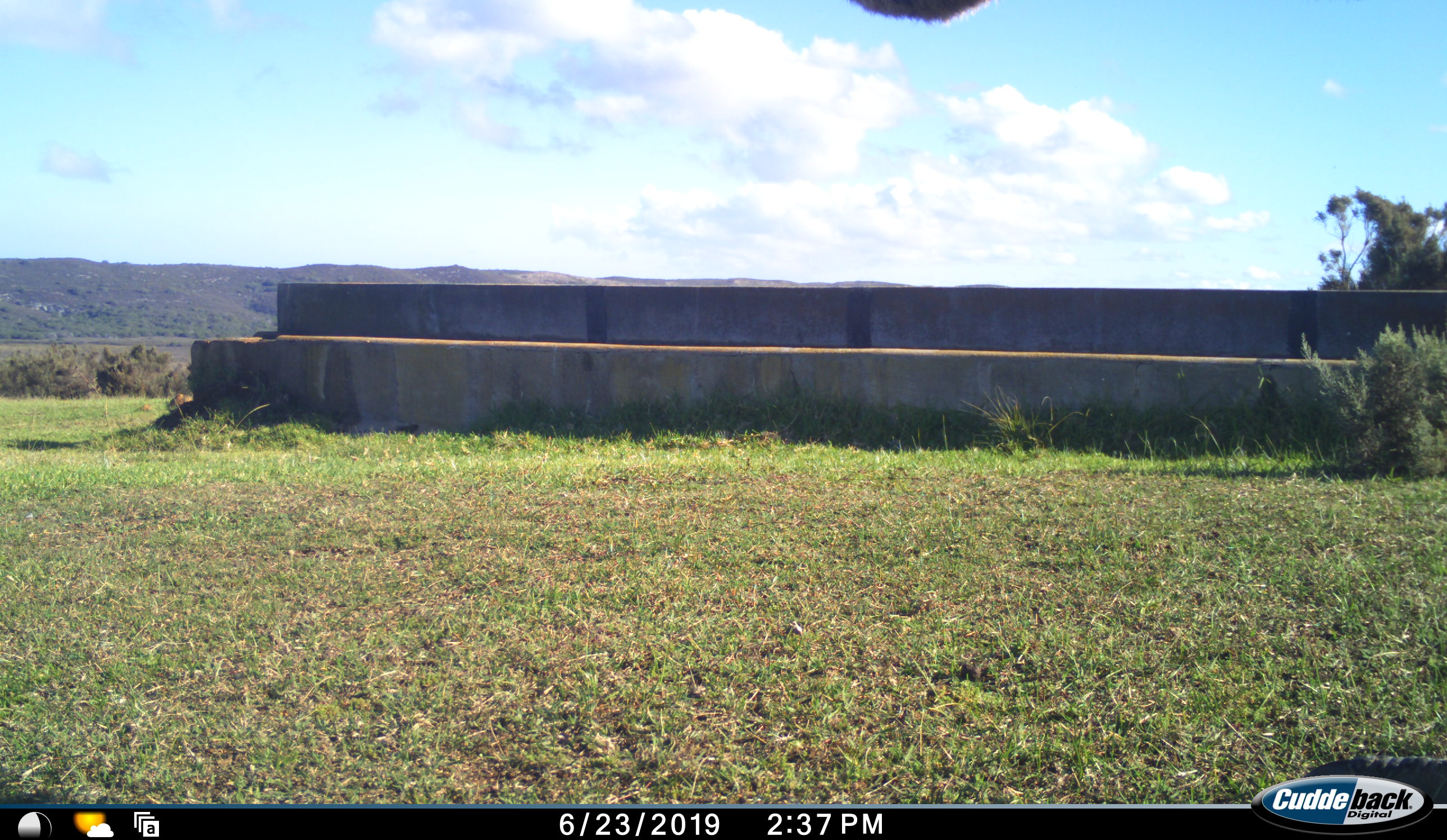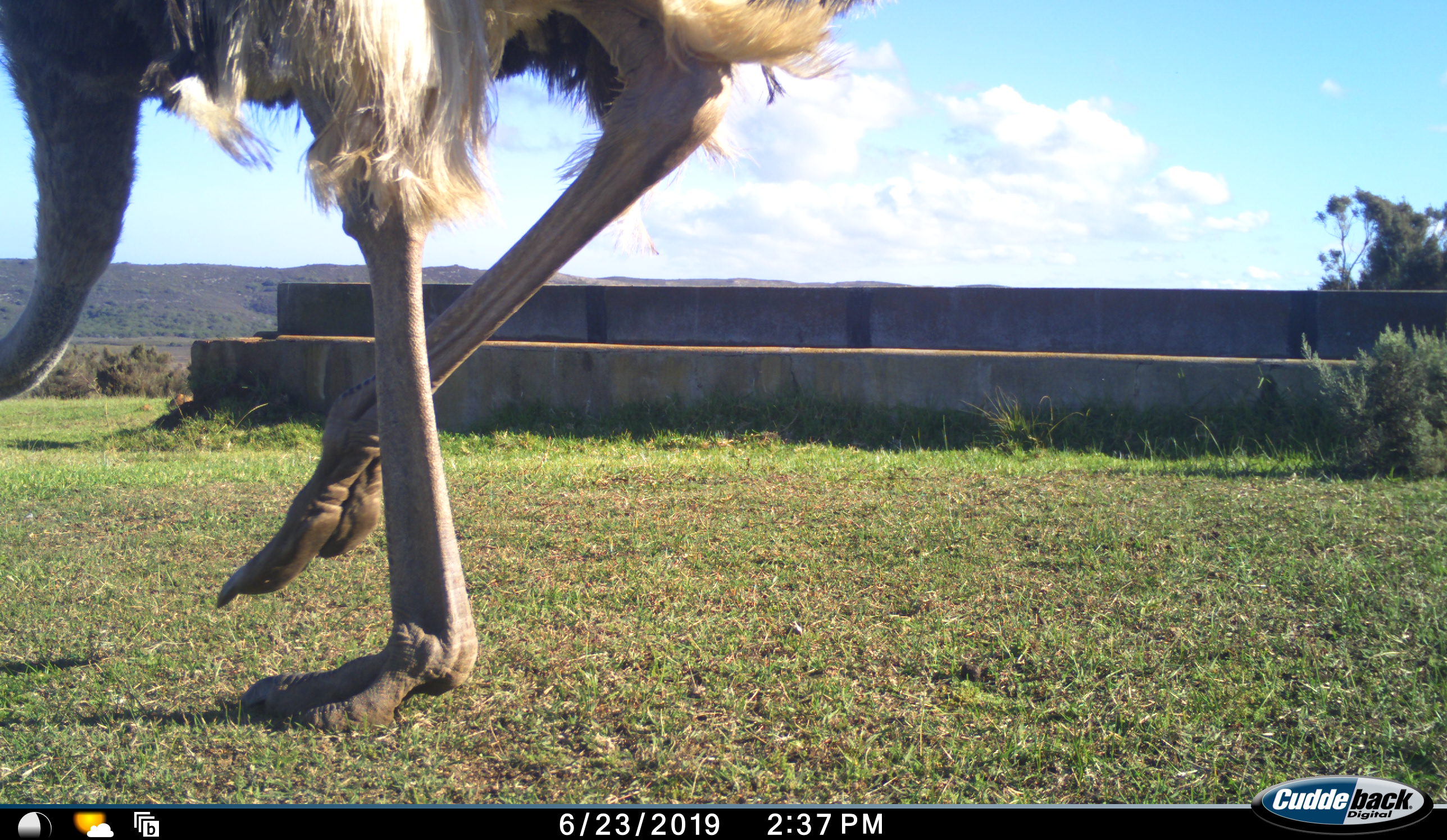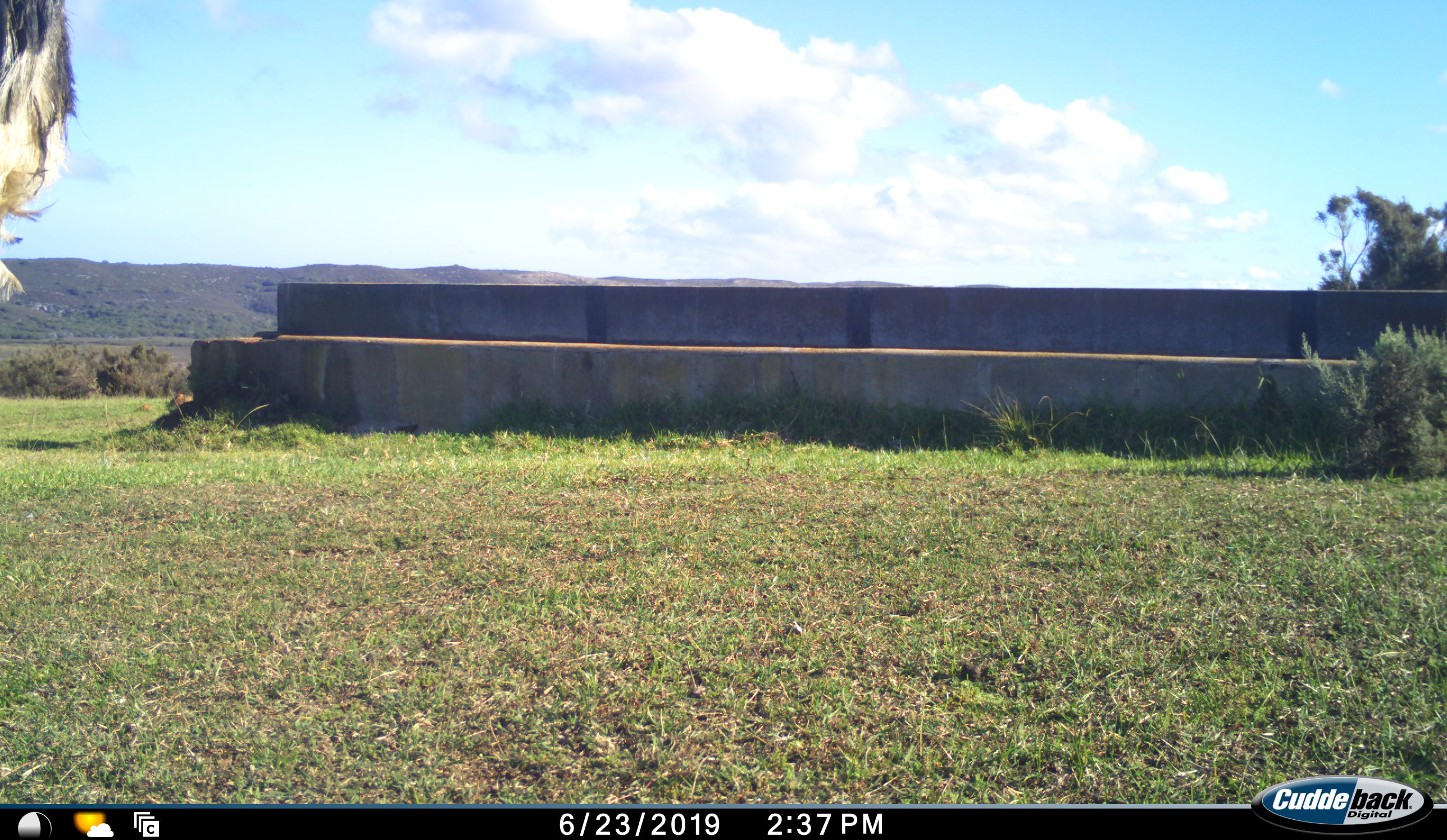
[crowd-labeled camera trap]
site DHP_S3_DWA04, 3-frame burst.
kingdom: Animalia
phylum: Chordata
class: Aves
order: Struthioniformes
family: Struthionidae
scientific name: Struthionidae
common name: ostrich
Ostrich (Struthionidae), count 1. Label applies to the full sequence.